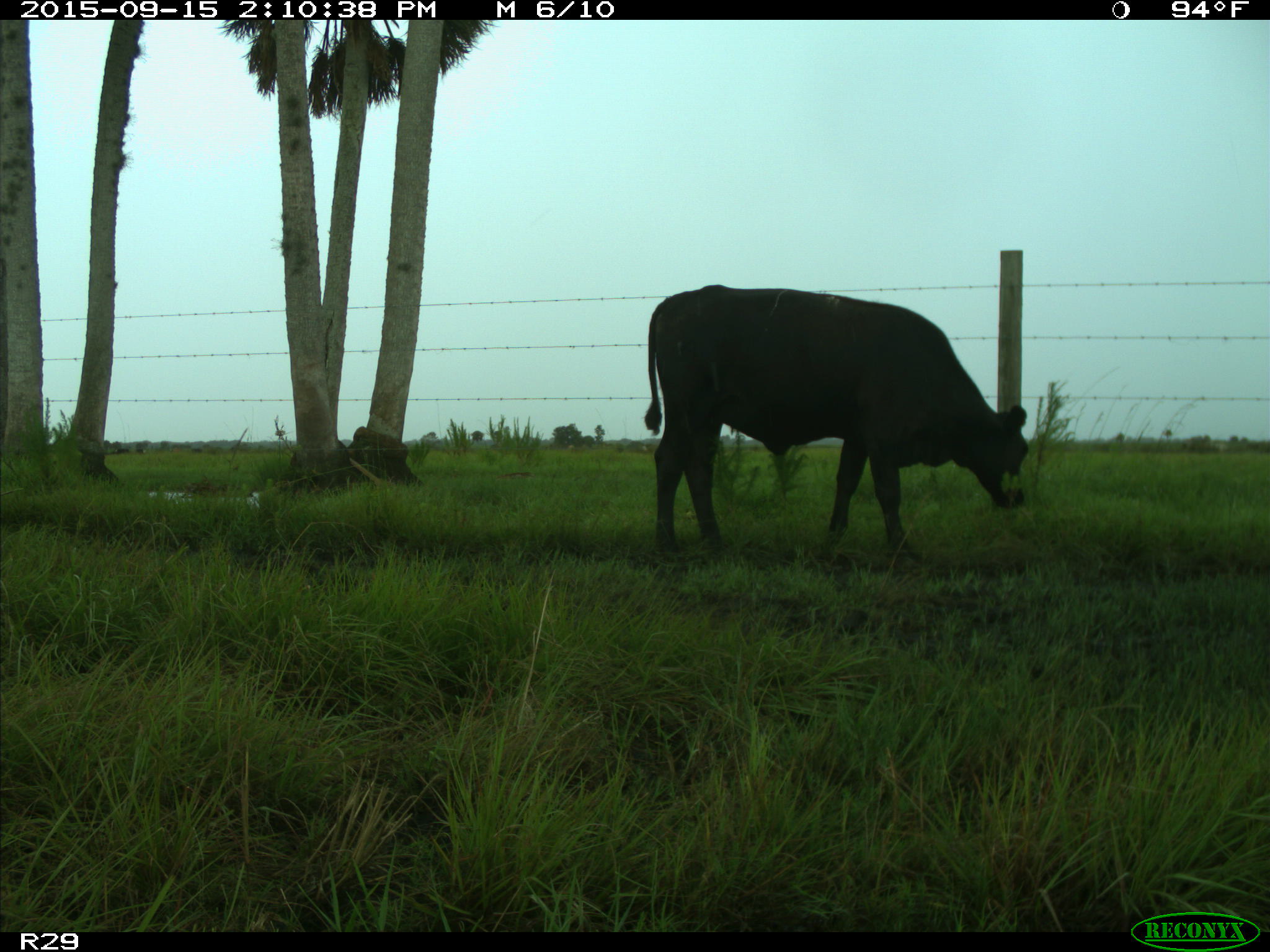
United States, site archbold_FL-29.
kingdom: Animalia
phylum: Chordata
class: Mammalia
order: Artiodactyla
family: Bovidae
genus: Bos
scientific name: Bos taurus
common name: domestic cow